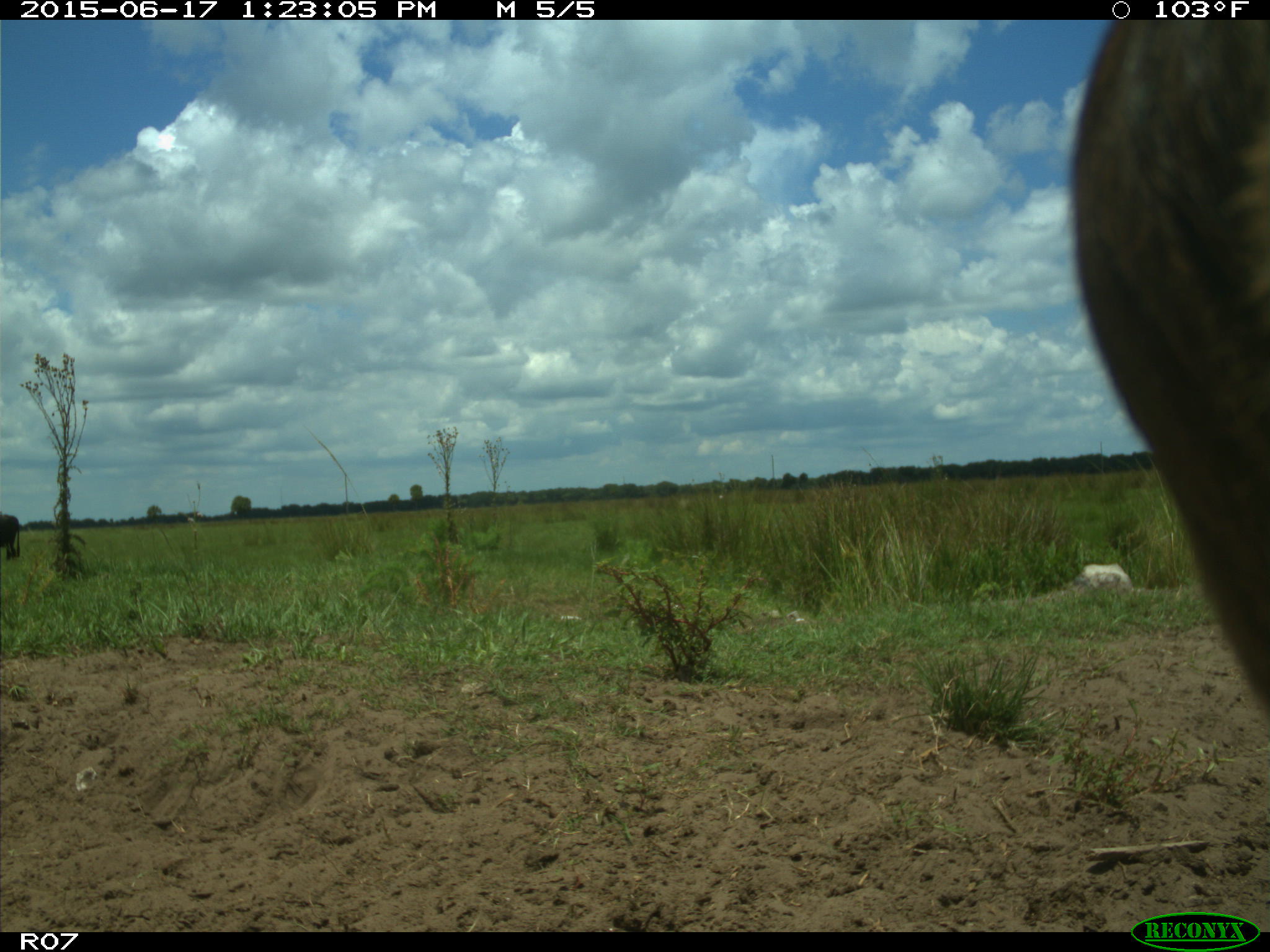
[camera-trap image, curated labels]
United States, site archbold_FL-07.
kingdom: Animalia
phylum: Chordata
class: Mammalia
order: Artiodactyla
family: Bovidae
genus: Bos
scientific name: Bos taurus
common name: domestic cow